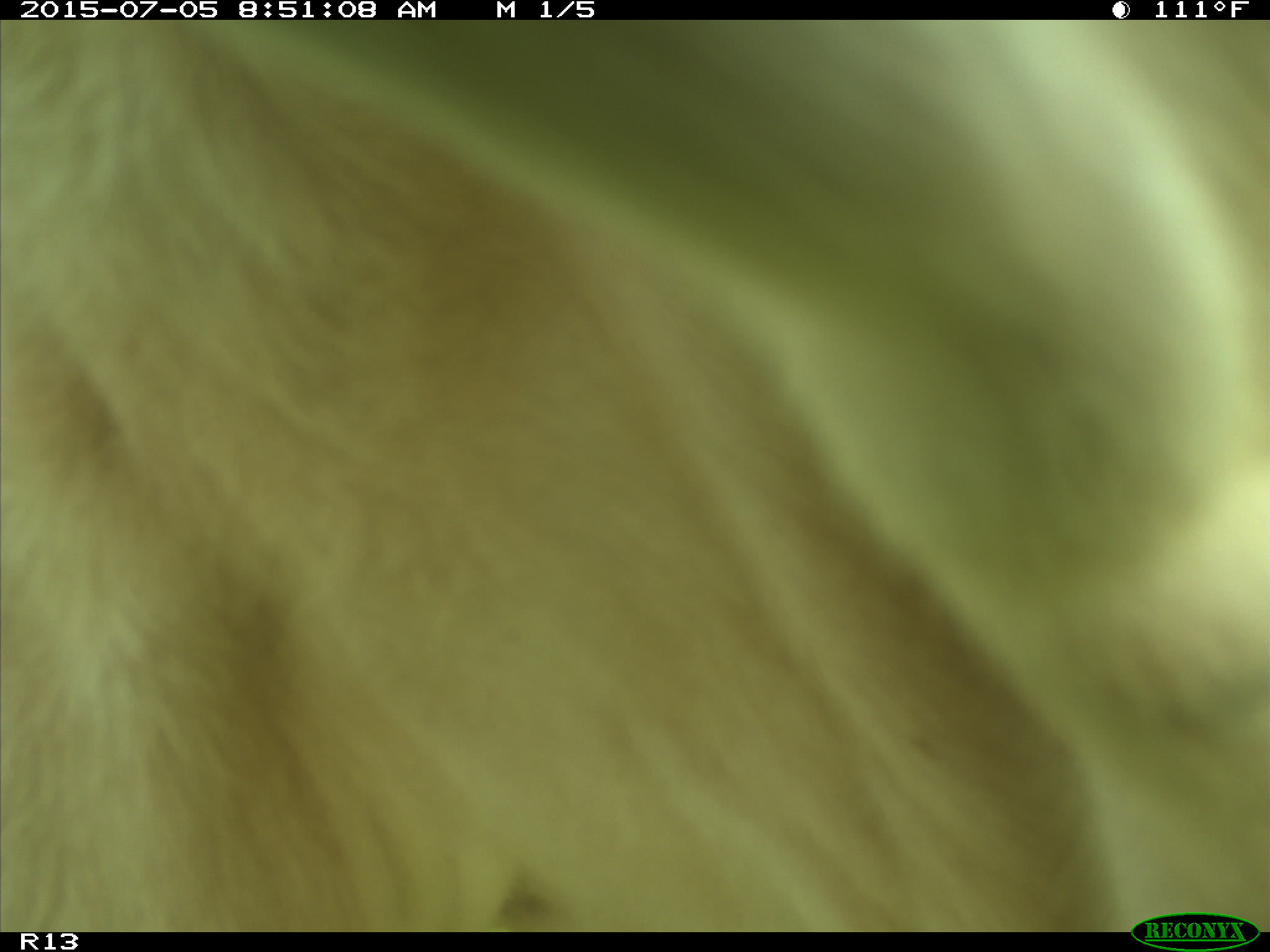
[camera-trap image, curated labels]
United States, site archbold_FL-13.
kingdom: Animalia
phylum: Chordata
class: Mammalia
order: Artiodactyla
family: Bovidae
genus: Bos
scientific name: Bos taurus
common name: domestic cow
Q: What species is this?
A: Bos taurus (domestic cow).